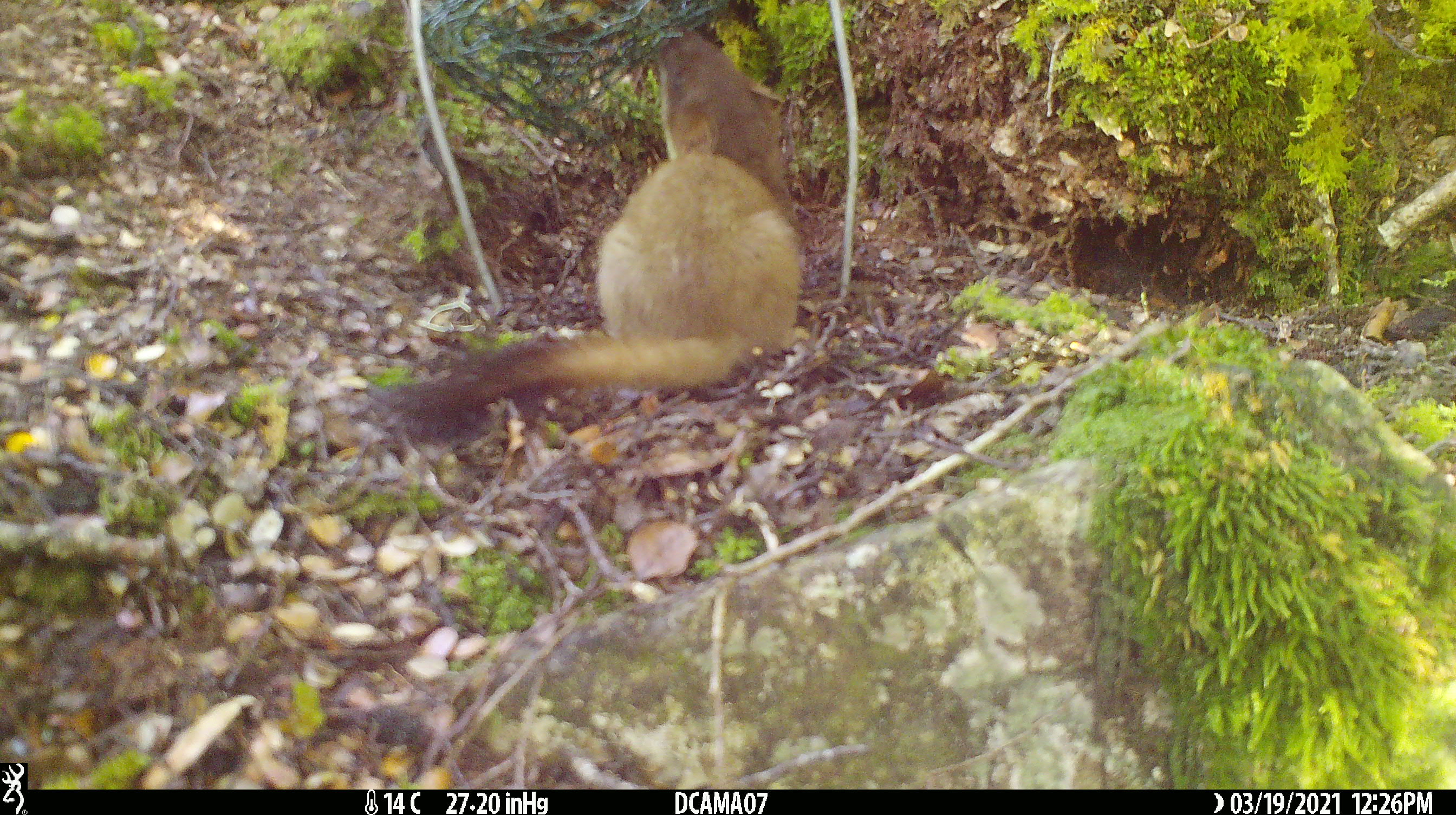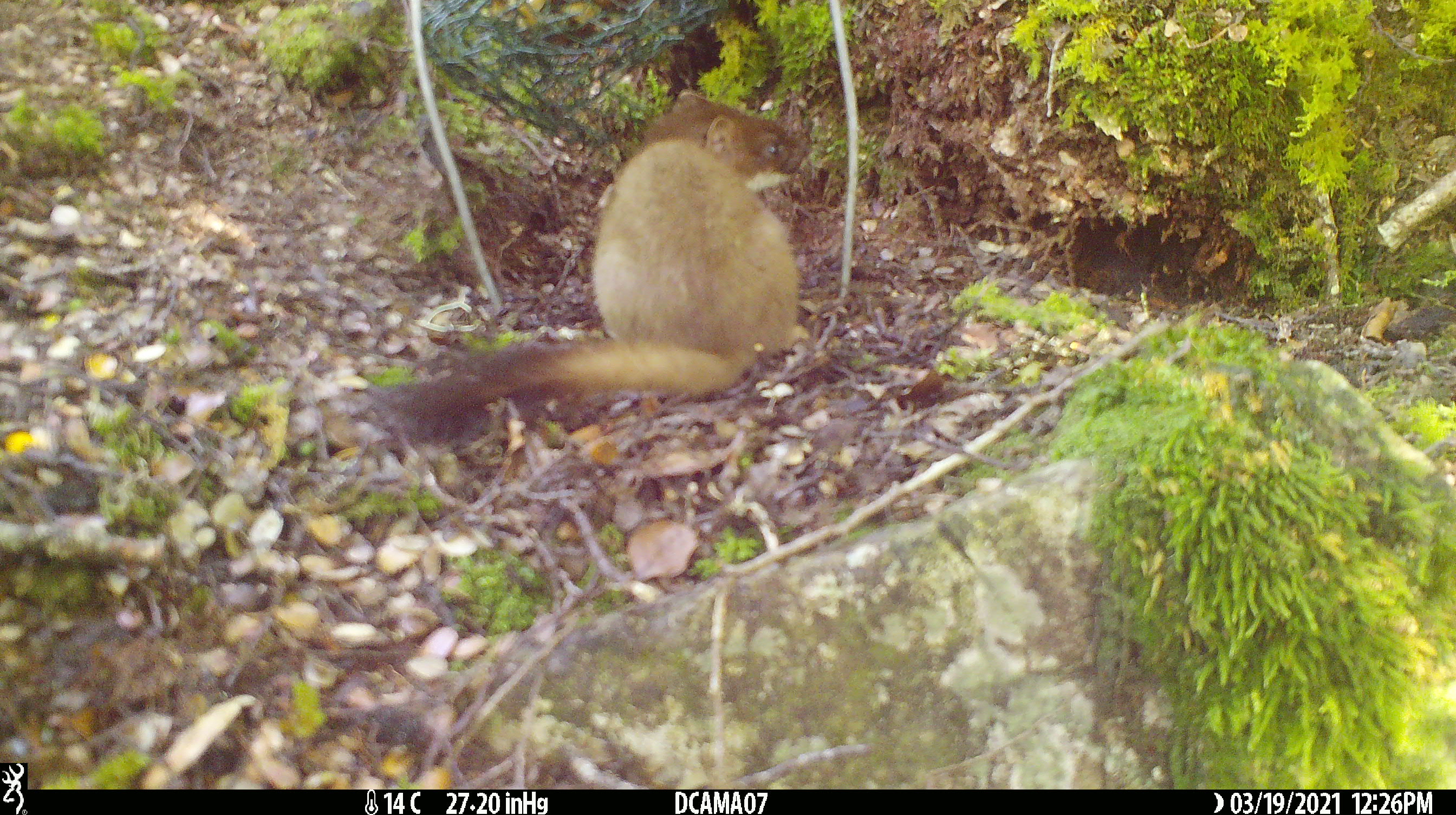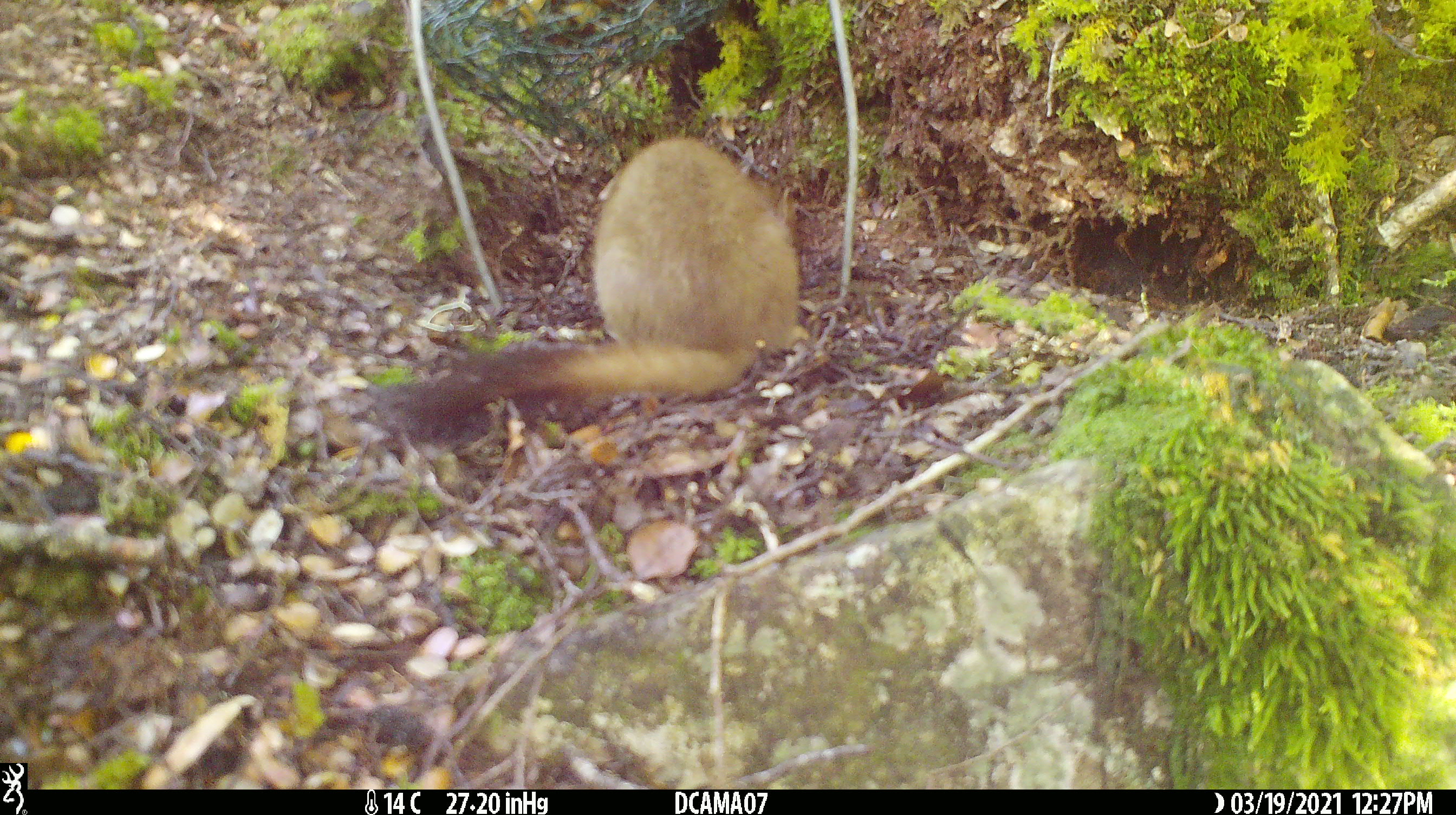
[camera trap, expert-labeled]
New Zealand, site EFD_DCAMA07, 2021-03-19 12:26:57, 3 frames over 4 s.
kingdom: Animalia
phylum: Chordata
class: Mammalia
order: Carnivora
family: Mustelidae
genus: Mustela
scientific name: Mustela erminea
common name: stoat